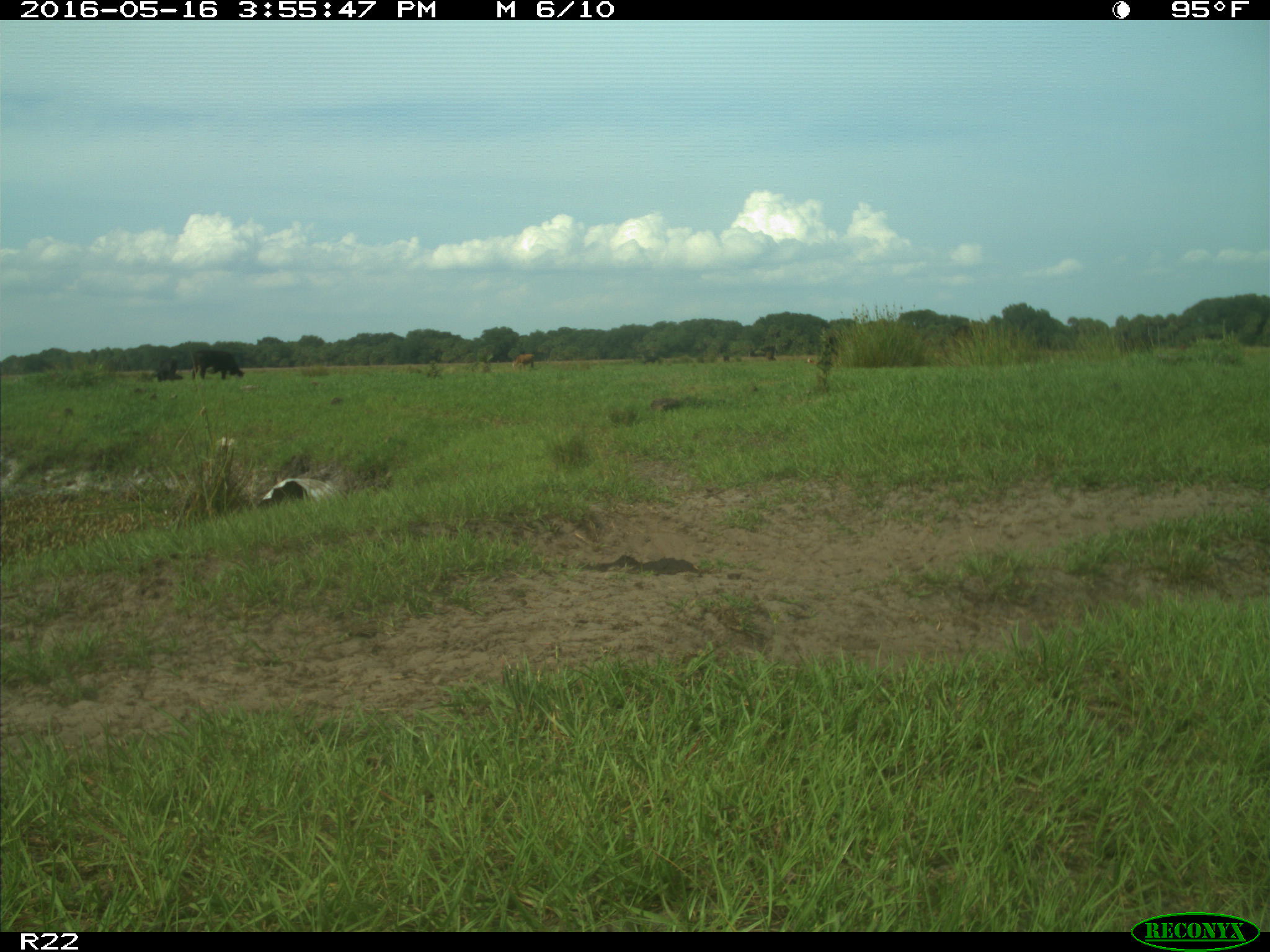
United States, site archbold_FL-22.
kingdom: Animalia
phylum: Chordata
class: Mammalia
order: Artiodactyla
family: Bovidae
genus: Bos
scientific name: Bos taurus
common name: domestic cow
Bos taurus (domestic cow).